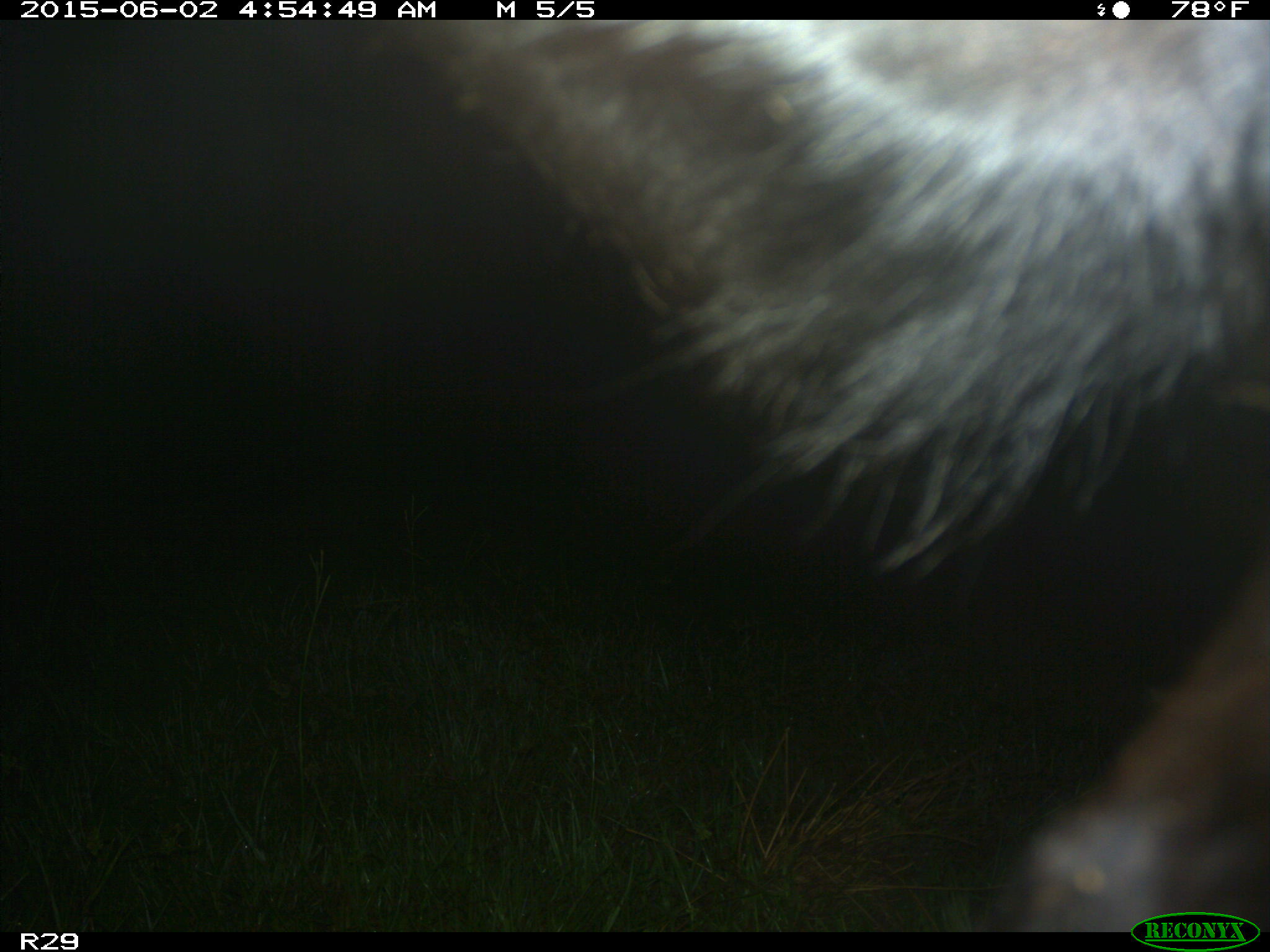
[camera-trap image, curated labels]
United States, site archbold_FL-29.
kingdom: Animalia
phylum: Chordata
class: Mammalia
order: Artiodactyla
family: Bovidae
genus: Bos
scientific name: Bos taurus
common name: domestic cow